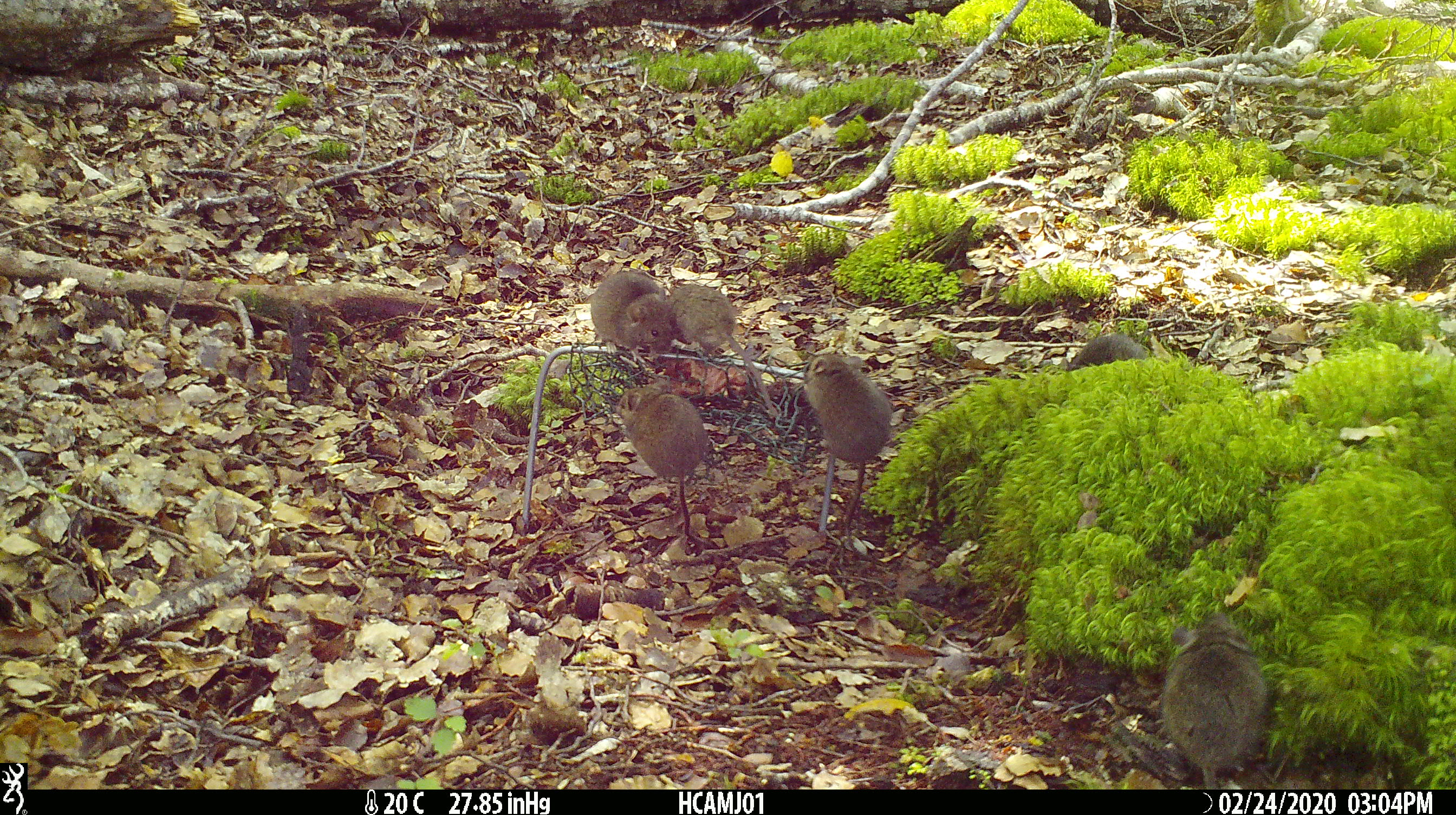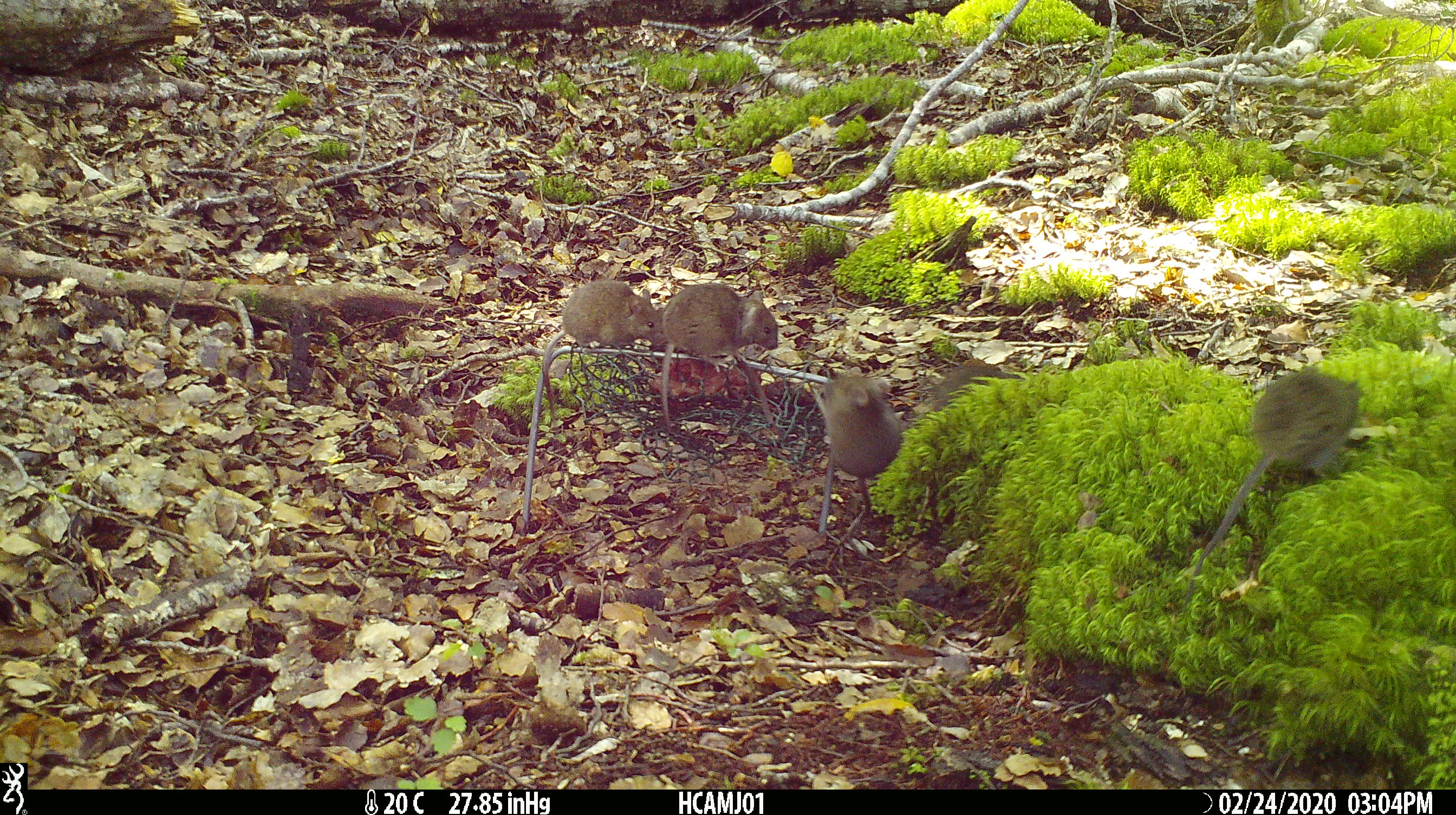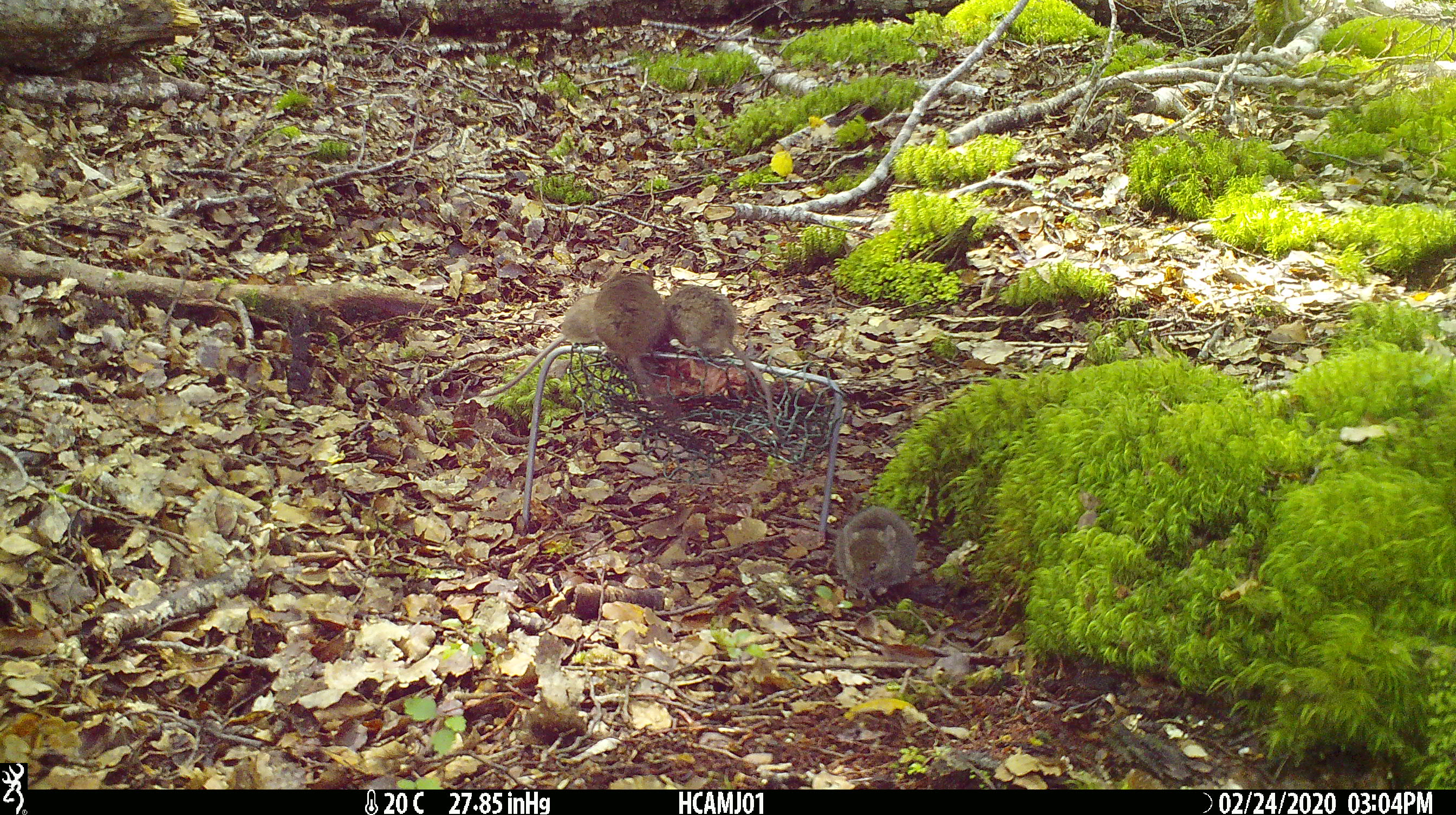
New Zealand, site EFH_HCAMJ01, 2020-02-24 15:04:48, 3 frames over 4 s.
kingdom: Animalia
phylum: Chordata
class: Mammalia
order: Rodentia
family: Muridae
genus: Mus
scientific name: Mus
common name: mouse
Mouse (Mus).